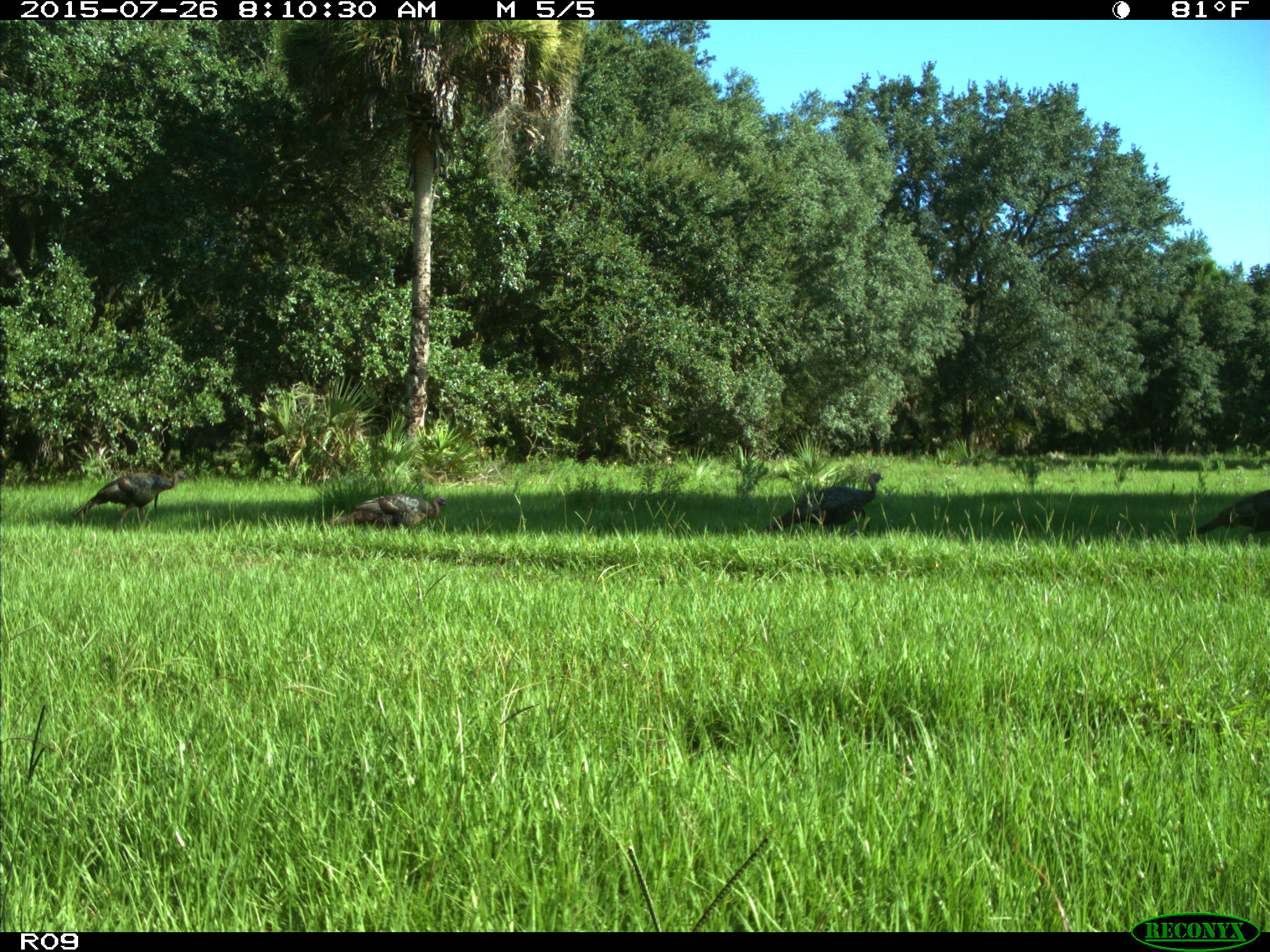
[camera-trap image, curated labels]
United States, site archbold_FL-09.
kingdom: Animalia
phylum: Chordata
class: Aves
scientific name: Aves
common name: birds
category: unidentified bird